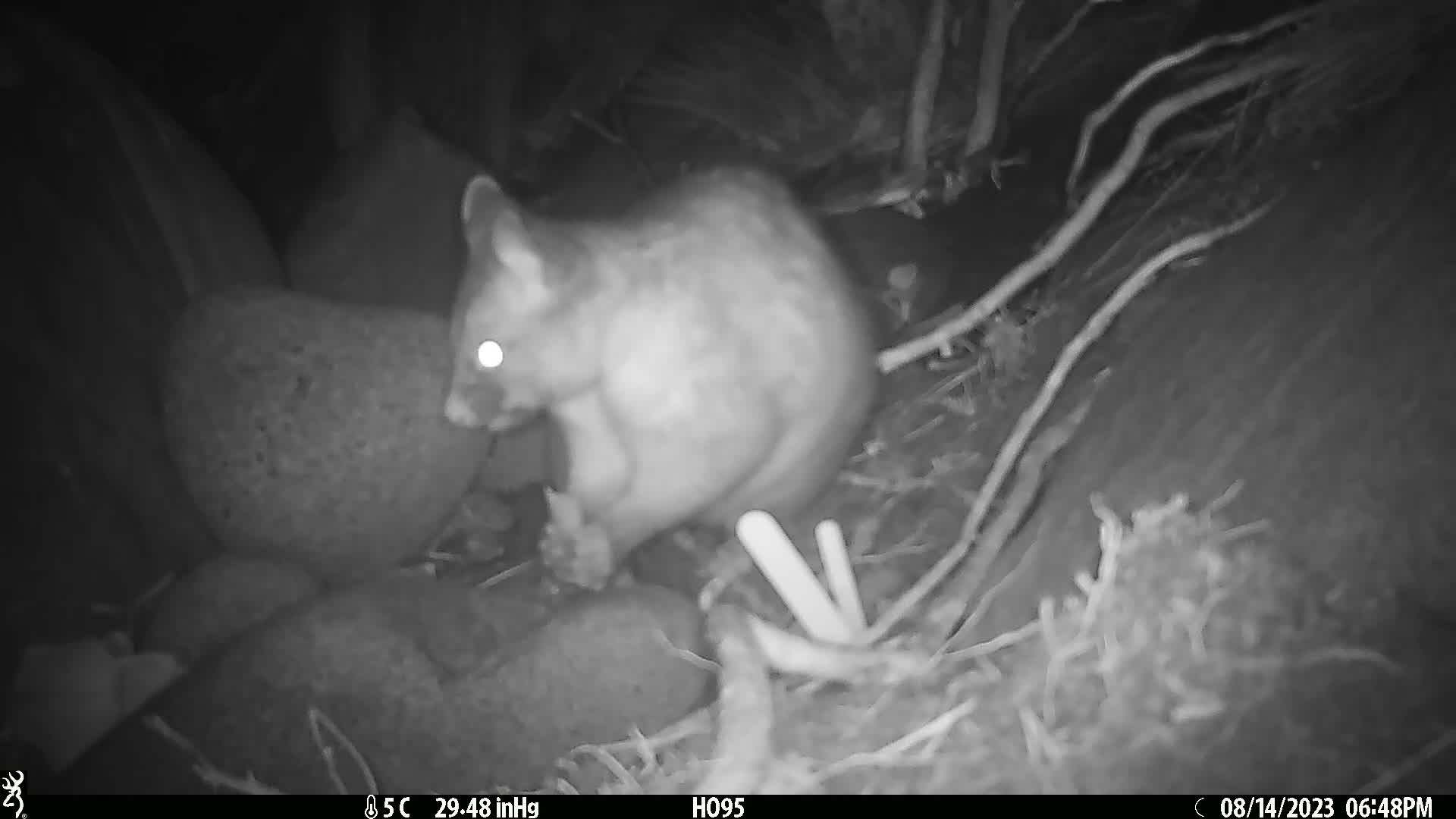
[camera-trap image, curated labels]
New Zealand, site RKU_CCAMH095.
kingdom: Animalia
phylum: Chordata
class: Mammalia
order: Diprotodontia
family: Phalangeridae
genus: Trichosurus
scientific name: Trichosurus vulpecula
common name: common brushtail possum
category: possum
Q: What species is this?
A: Possum (common brushtail possum) (Trichosurus vulpecula).